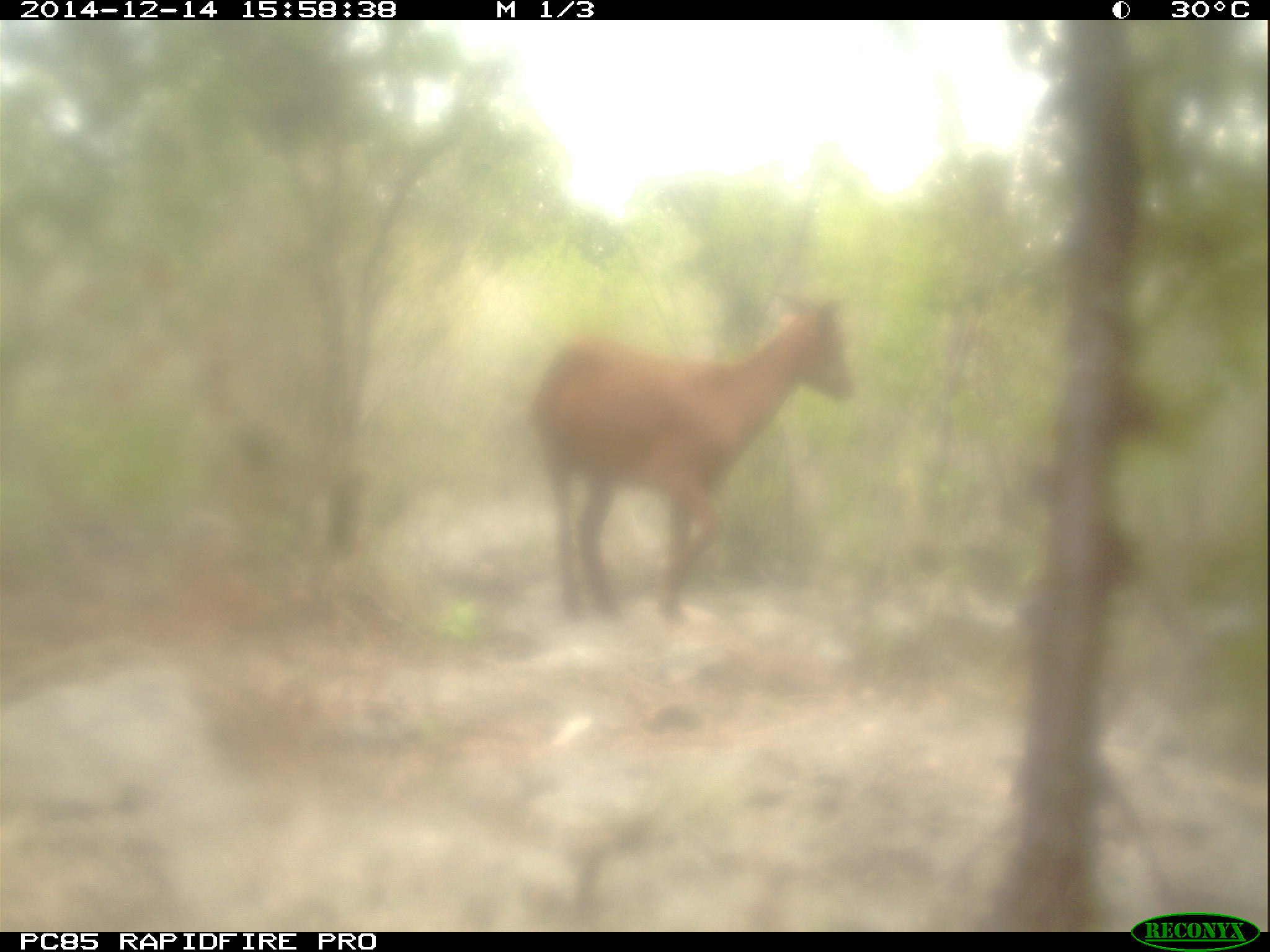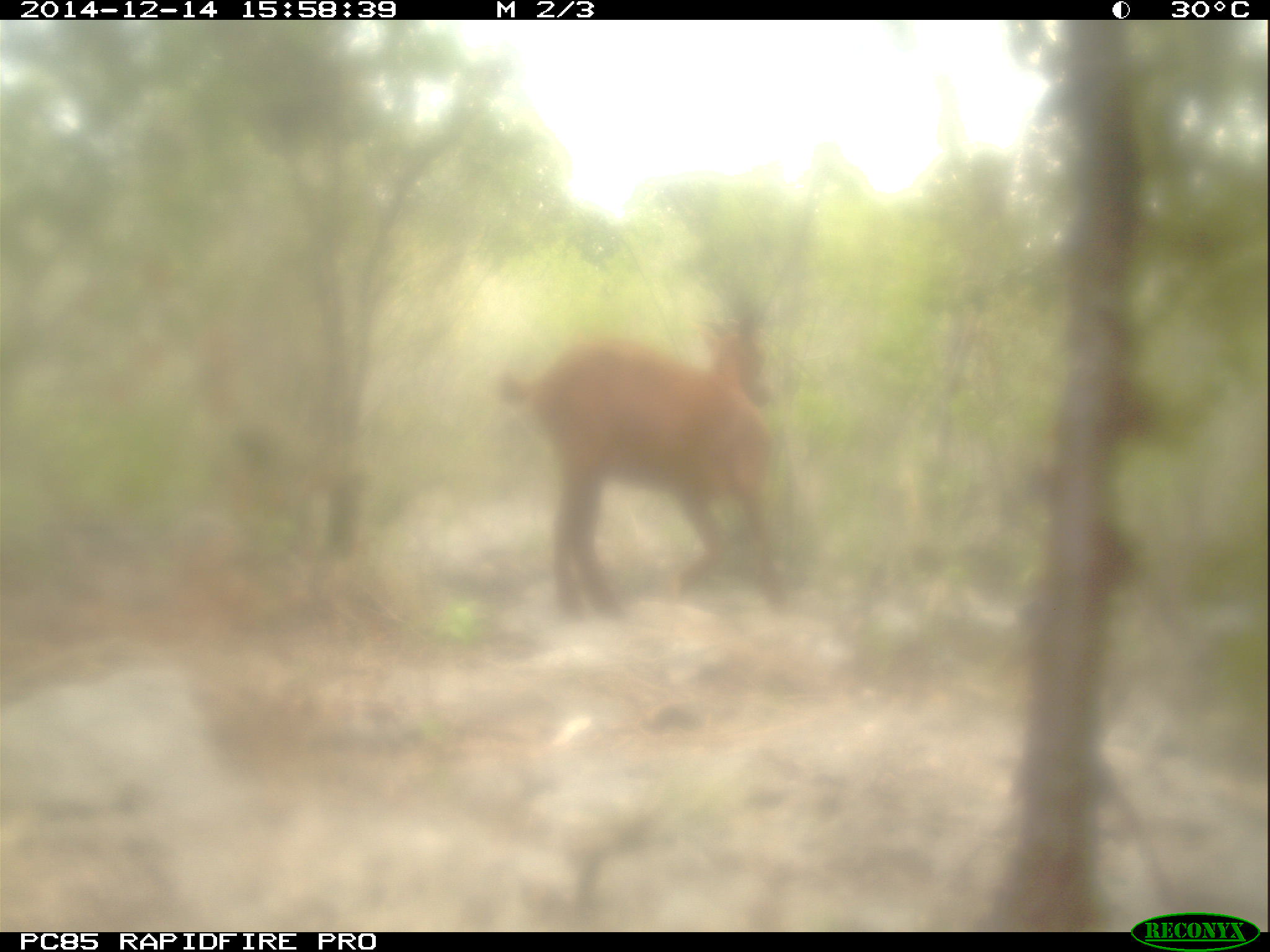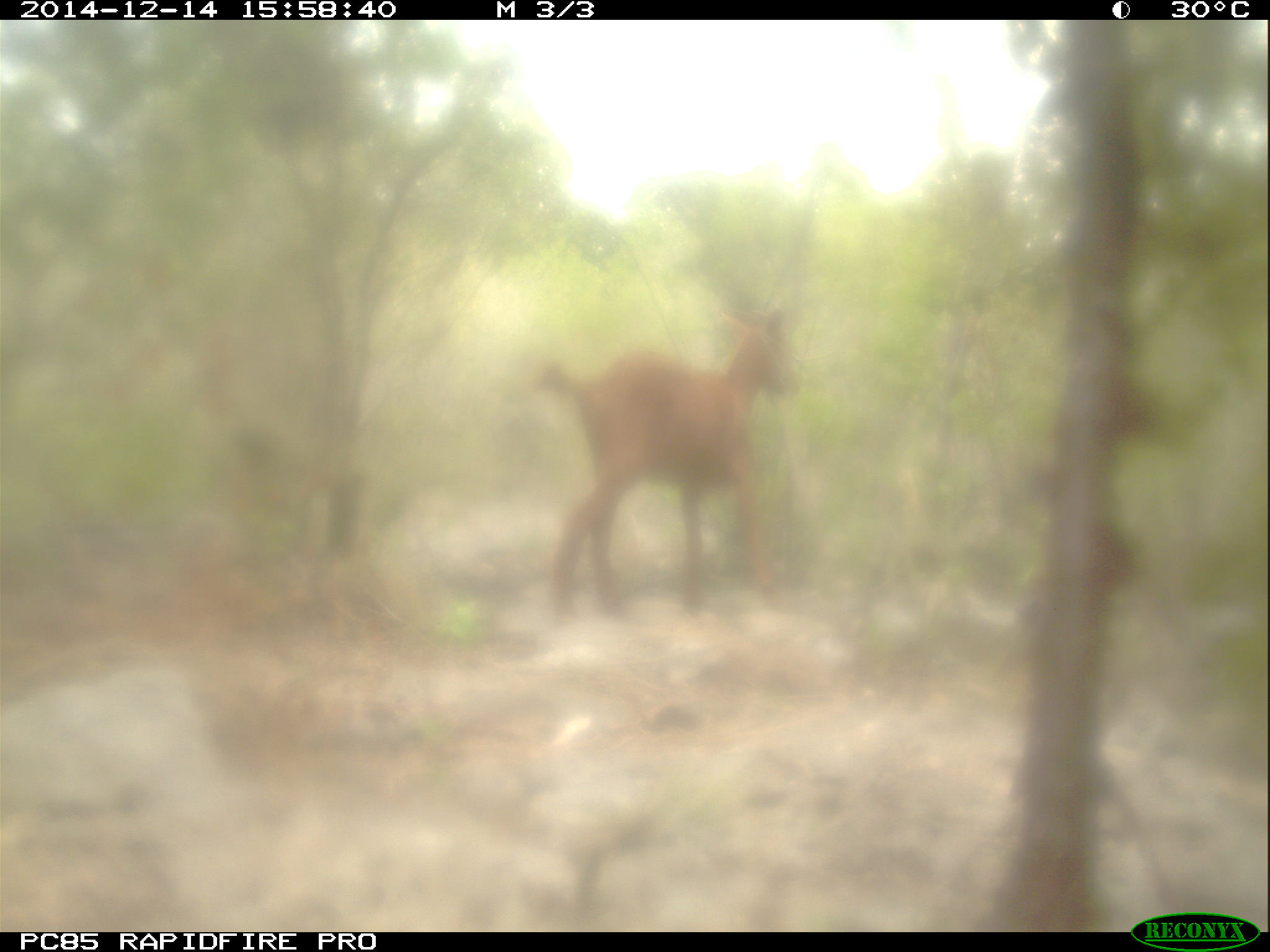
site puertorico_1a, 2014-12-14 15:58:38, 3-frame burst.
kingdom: Animalia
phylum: Chordata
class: Mammalia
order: Artiodactyla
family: Bovidae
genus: Capra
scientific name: Capra hircus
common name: goat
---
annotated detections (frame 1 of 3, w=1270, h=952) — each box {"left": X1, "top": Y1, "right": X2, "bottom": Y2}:
goat: {"left": 522, "top": 289, "right": 854, "bottom": 627}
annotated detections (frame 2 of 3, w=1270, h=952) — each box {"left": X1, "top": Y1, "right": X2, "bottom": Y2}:
goat: {"left": 494, "top": 298, "right": 784, "bottom": 616}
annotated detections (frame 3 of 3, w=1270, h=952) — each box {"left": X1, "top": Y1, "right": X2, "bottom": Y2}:
goat: {"left": 528, "top": 286, "right": 806, "bottom": 619}